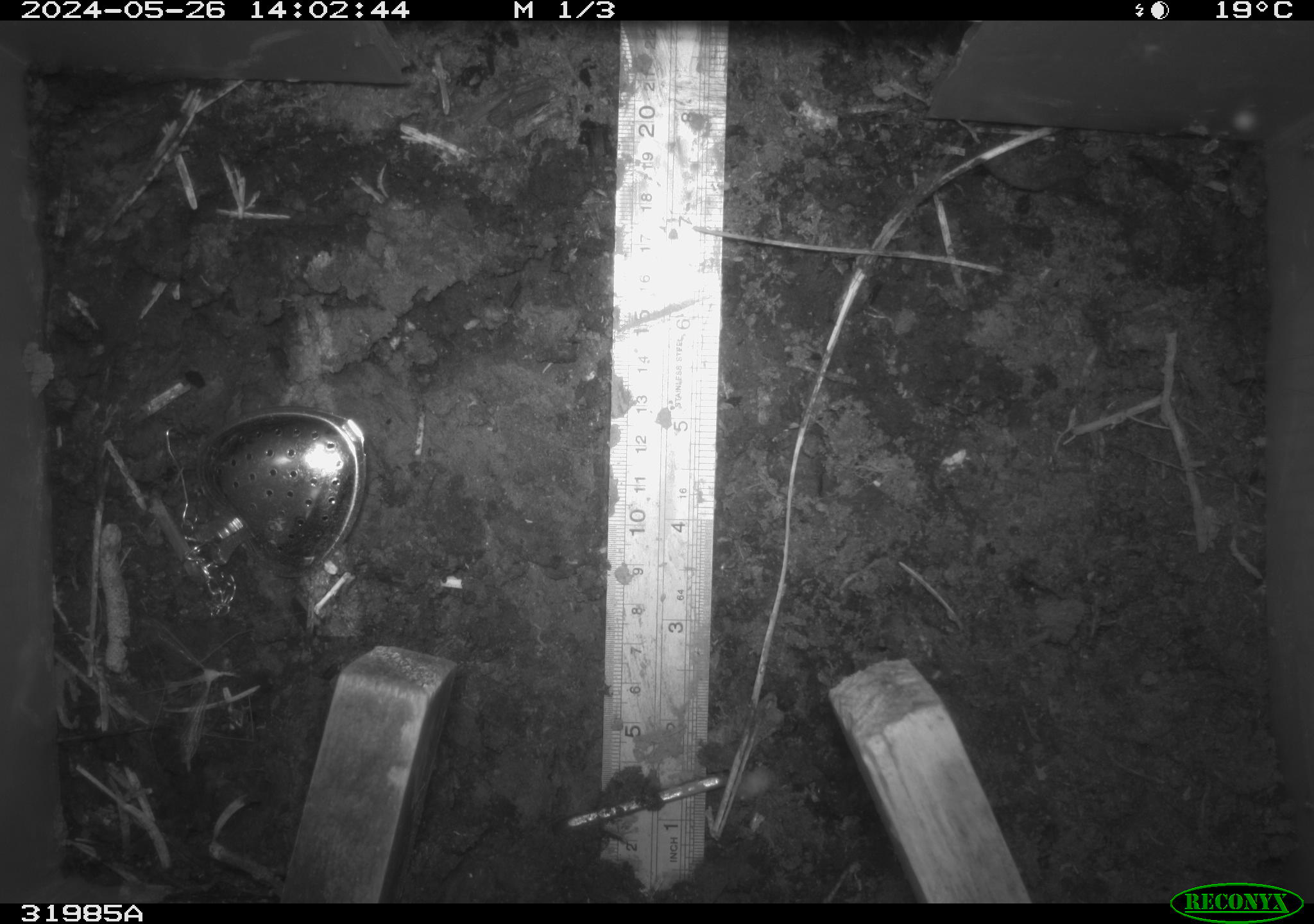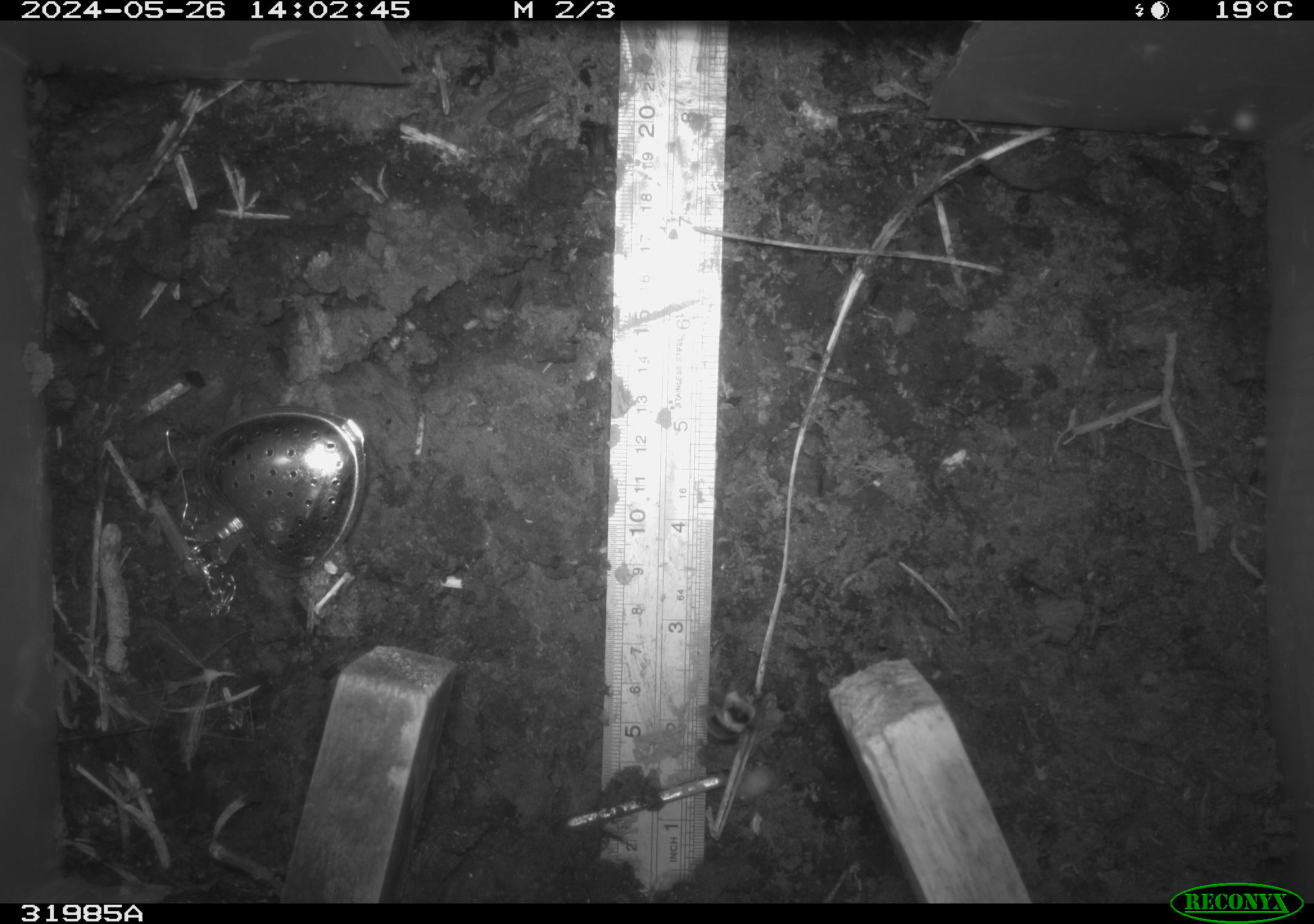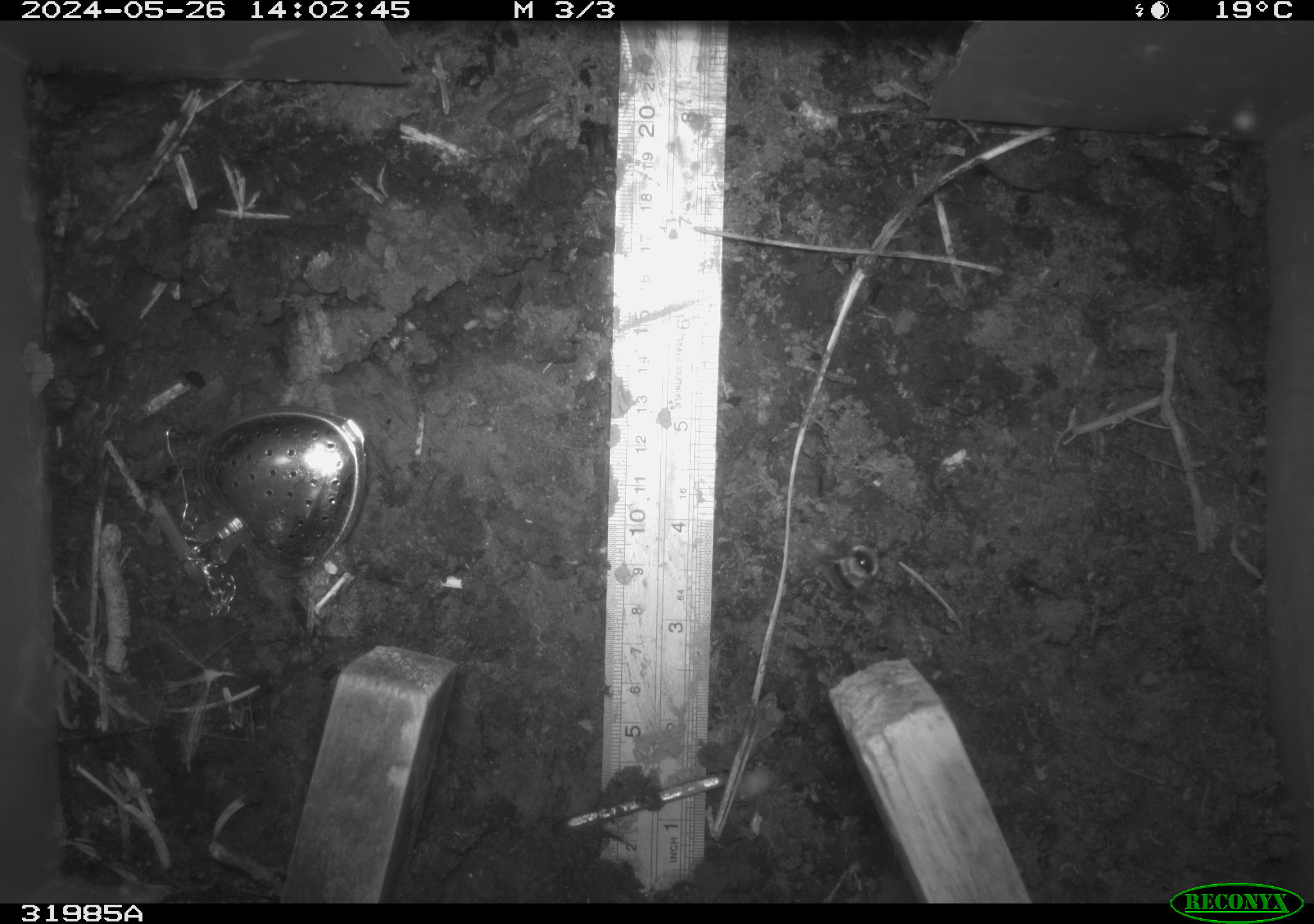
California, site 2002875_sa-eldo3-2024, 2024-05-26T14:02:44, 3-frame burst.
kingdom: Animalia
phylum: Arthropoda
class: Insecta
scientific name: Insecta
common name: insect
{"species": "insect (Insecta)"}